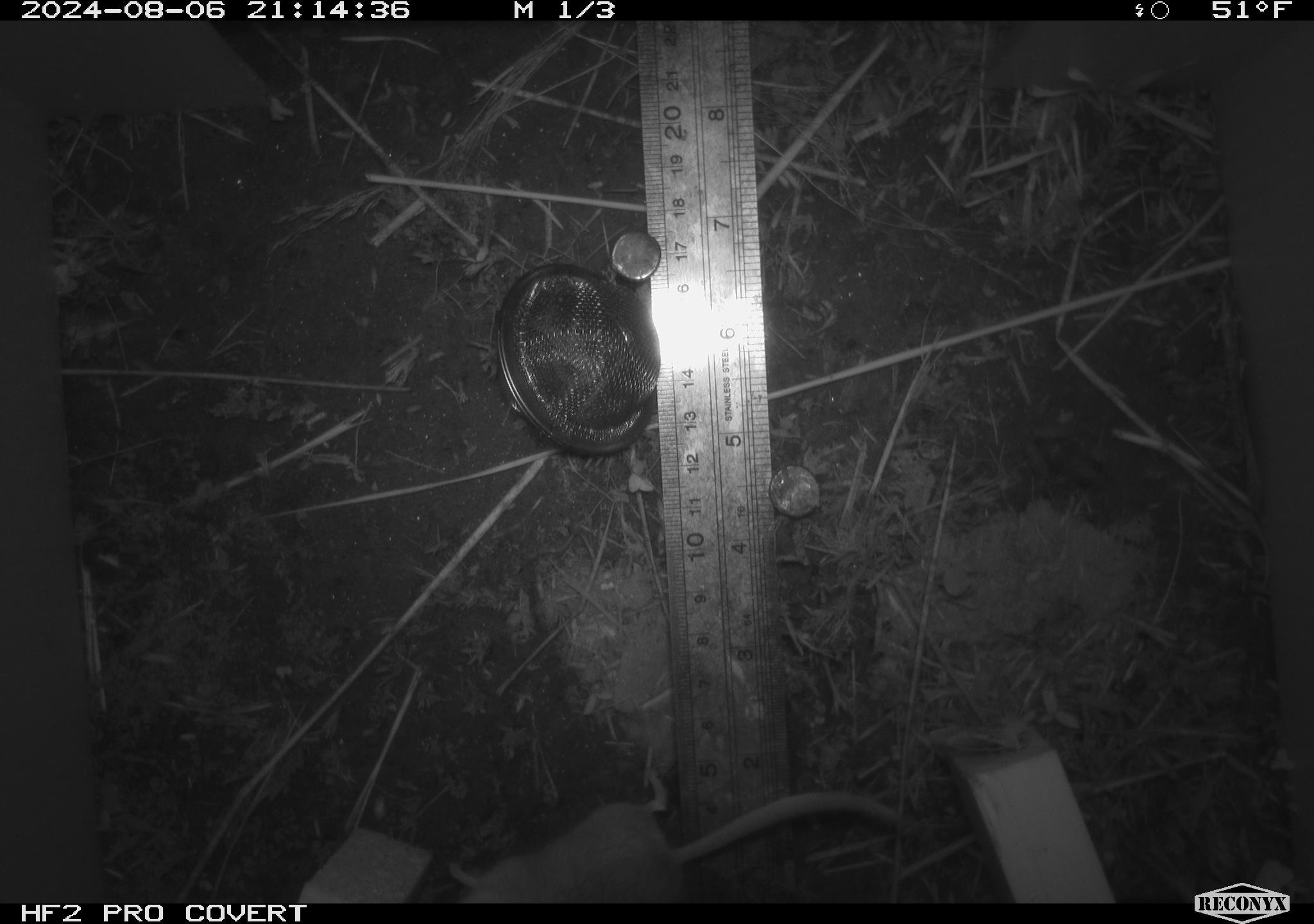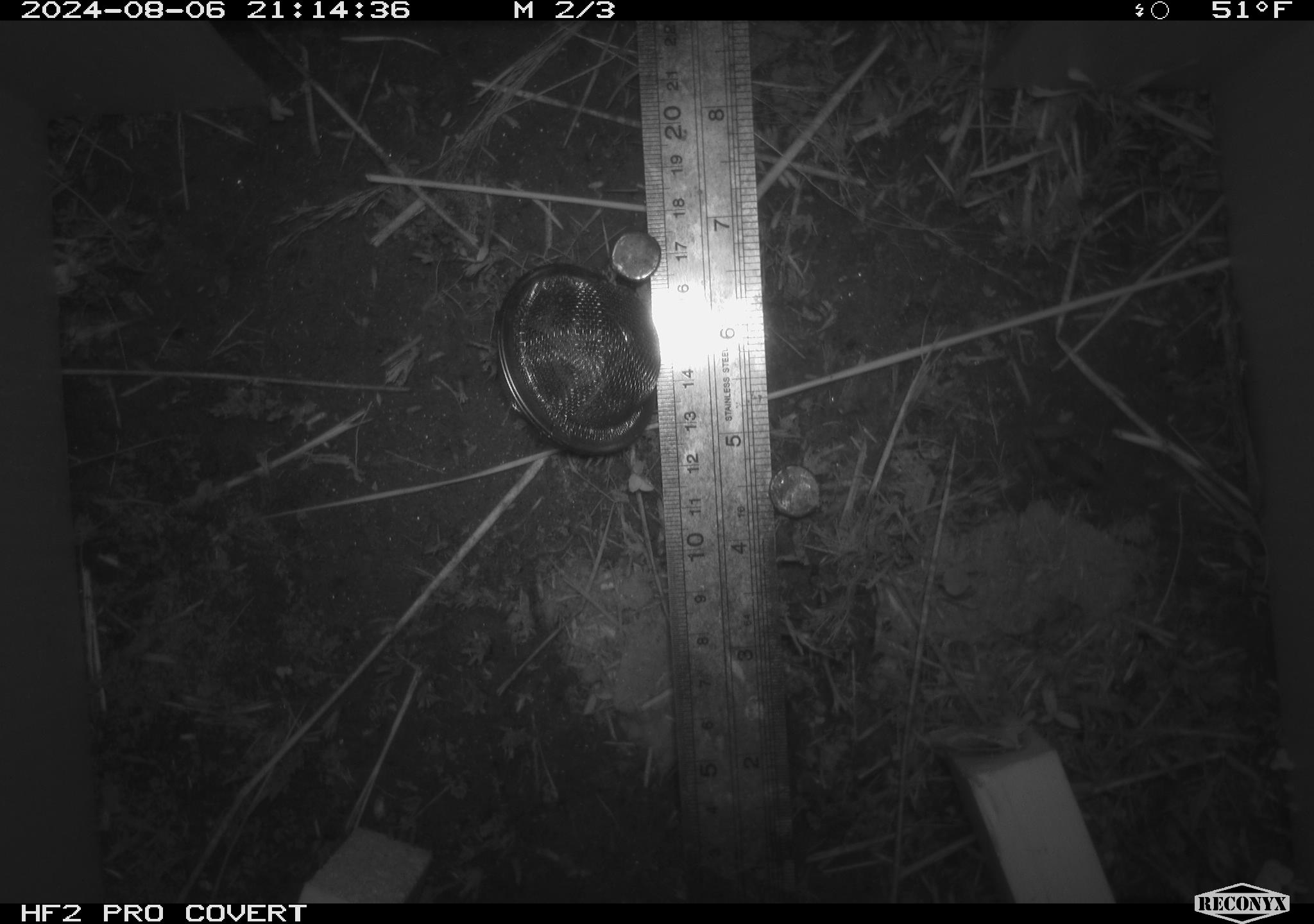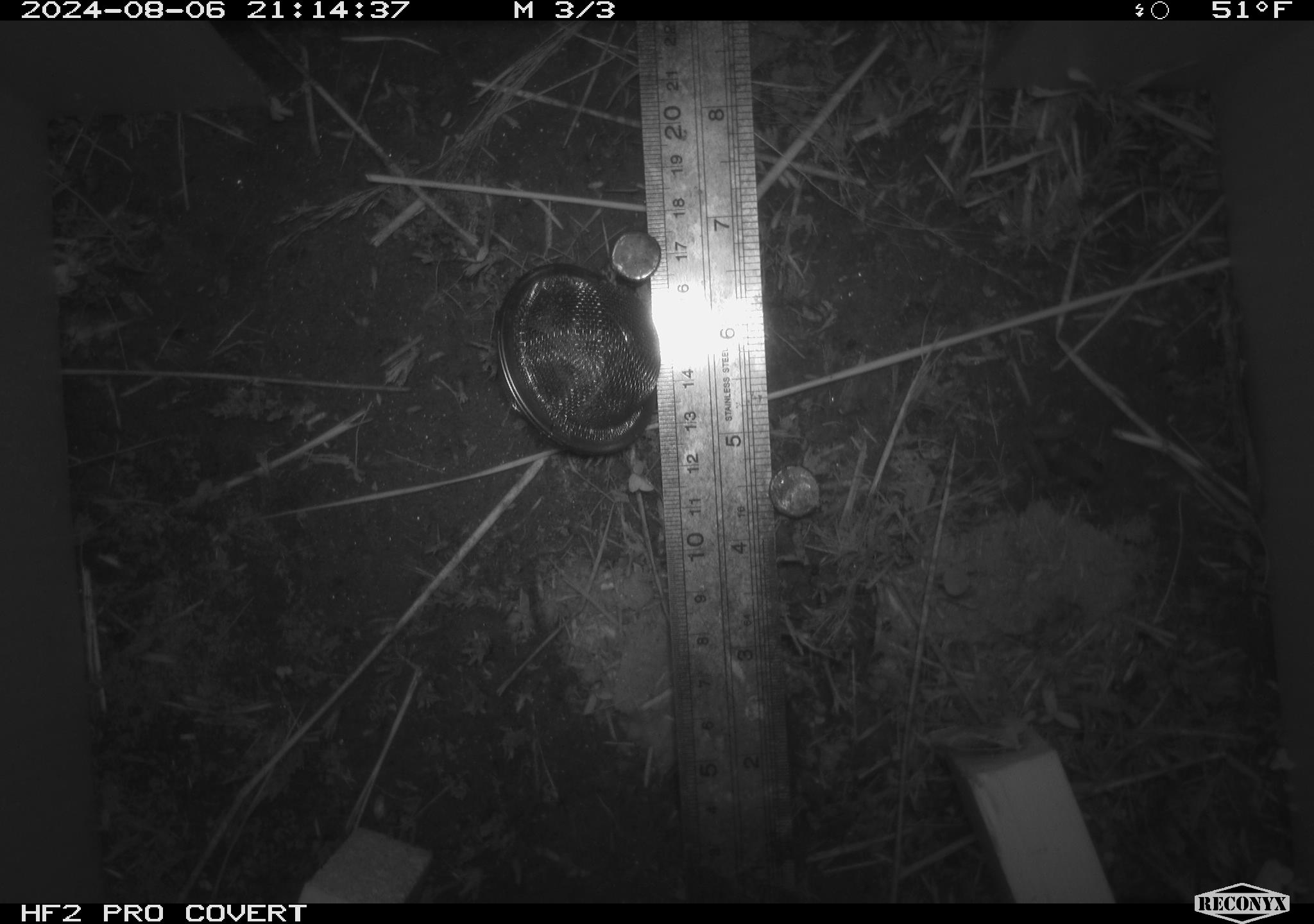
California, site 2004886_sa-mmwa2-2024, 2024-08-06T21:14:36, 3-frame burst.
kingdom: Animalia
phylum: Chordata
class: Mammalia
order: Rodentia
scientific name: Rodentia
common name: mouse species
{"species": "mouse species (Rodentia)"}